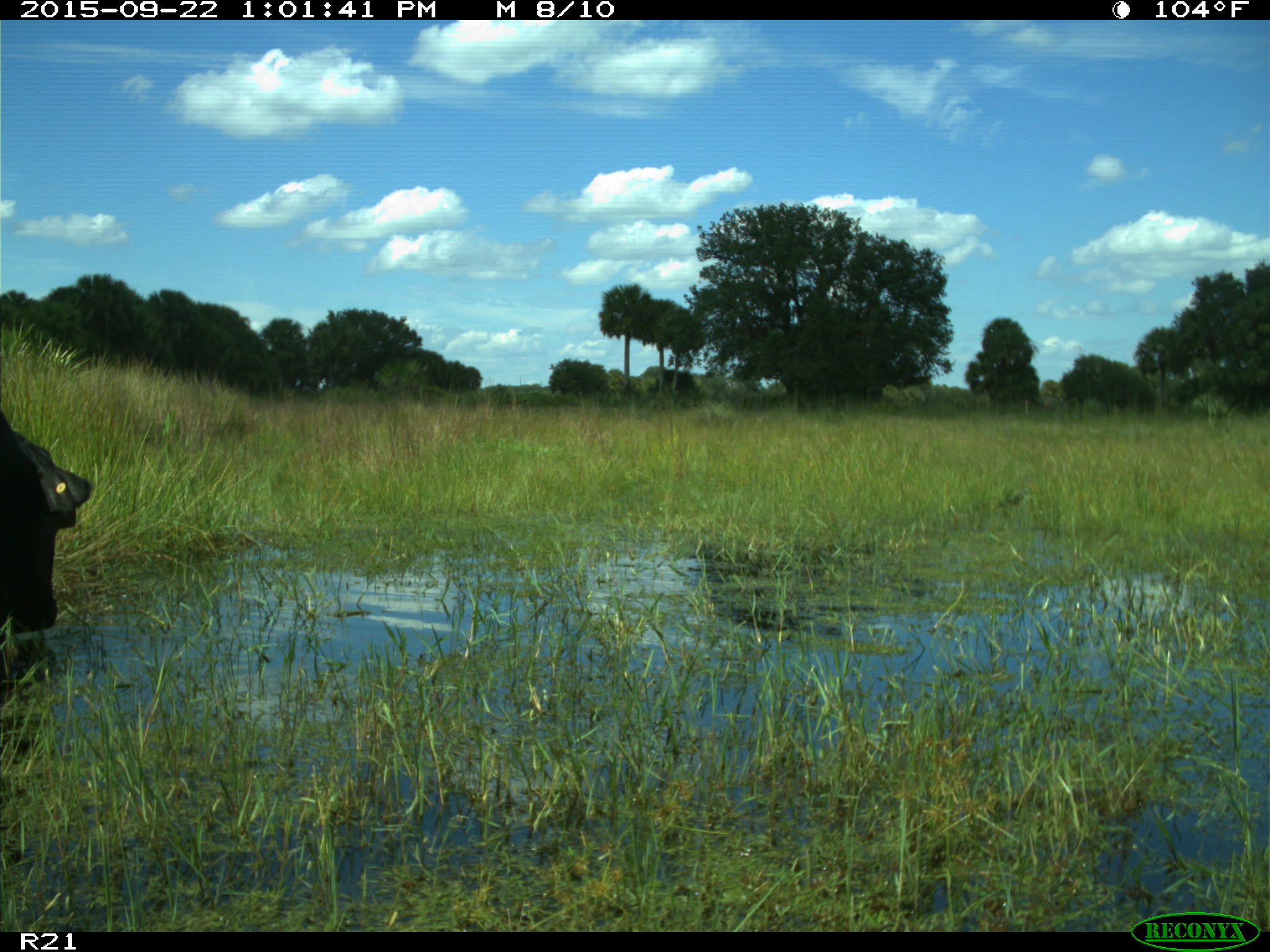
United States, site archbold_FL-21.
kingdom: Animalia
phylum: Chordata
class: Mammalia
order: Artiodactyla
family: Bovidae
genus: Bos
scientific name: Bos taurus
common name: domestic cow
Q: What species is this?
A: Bos taurus (domestic cow).